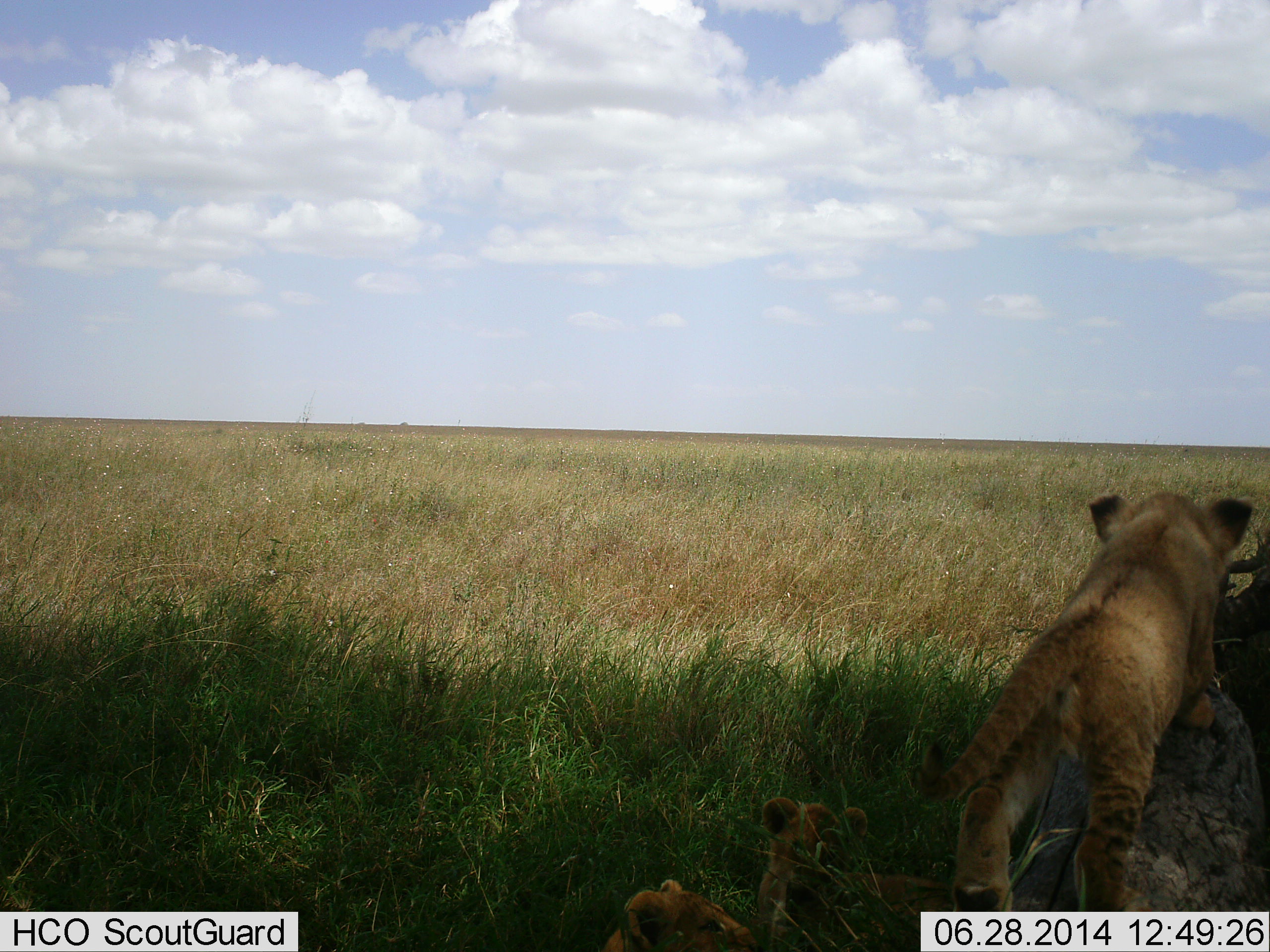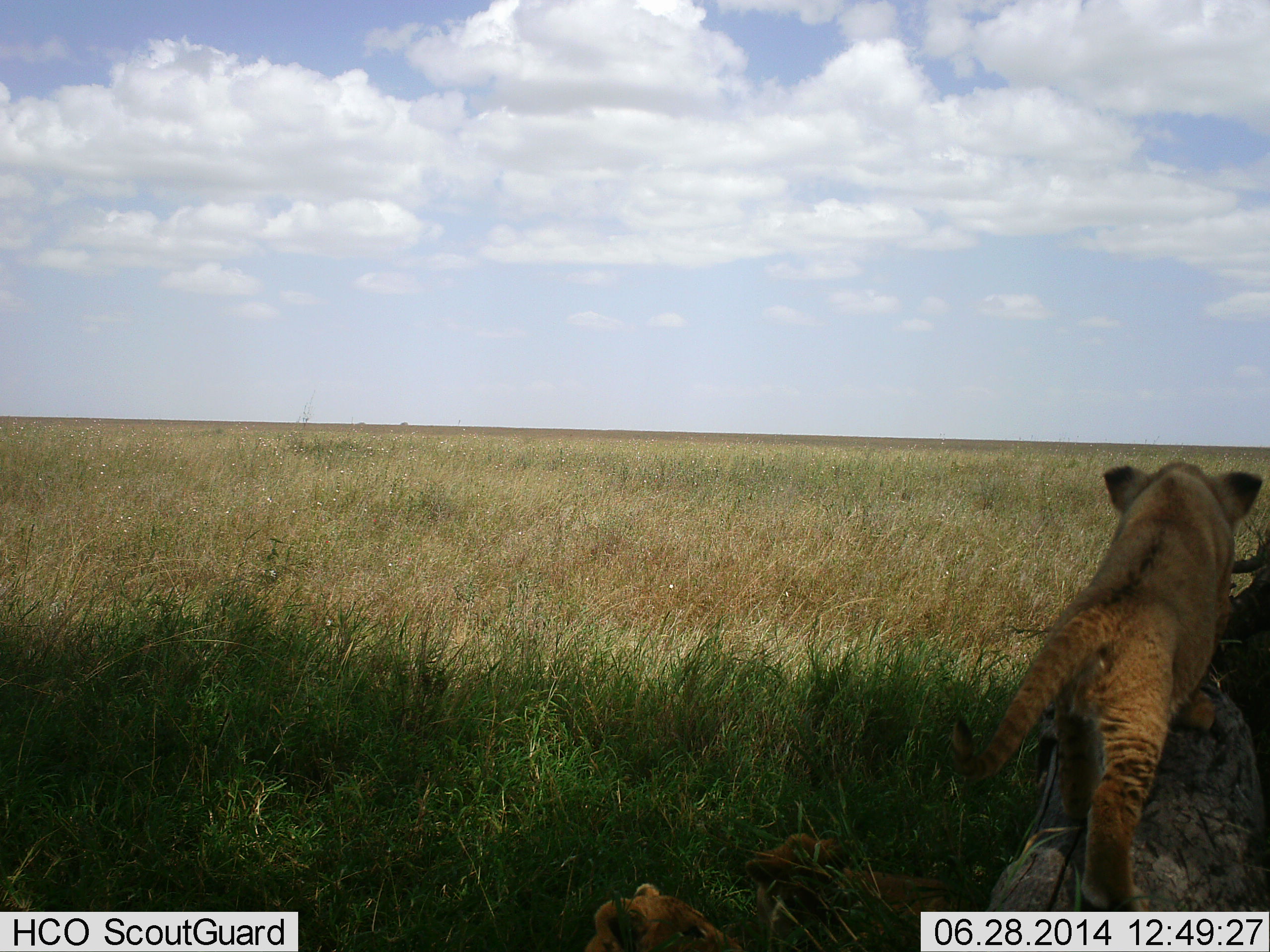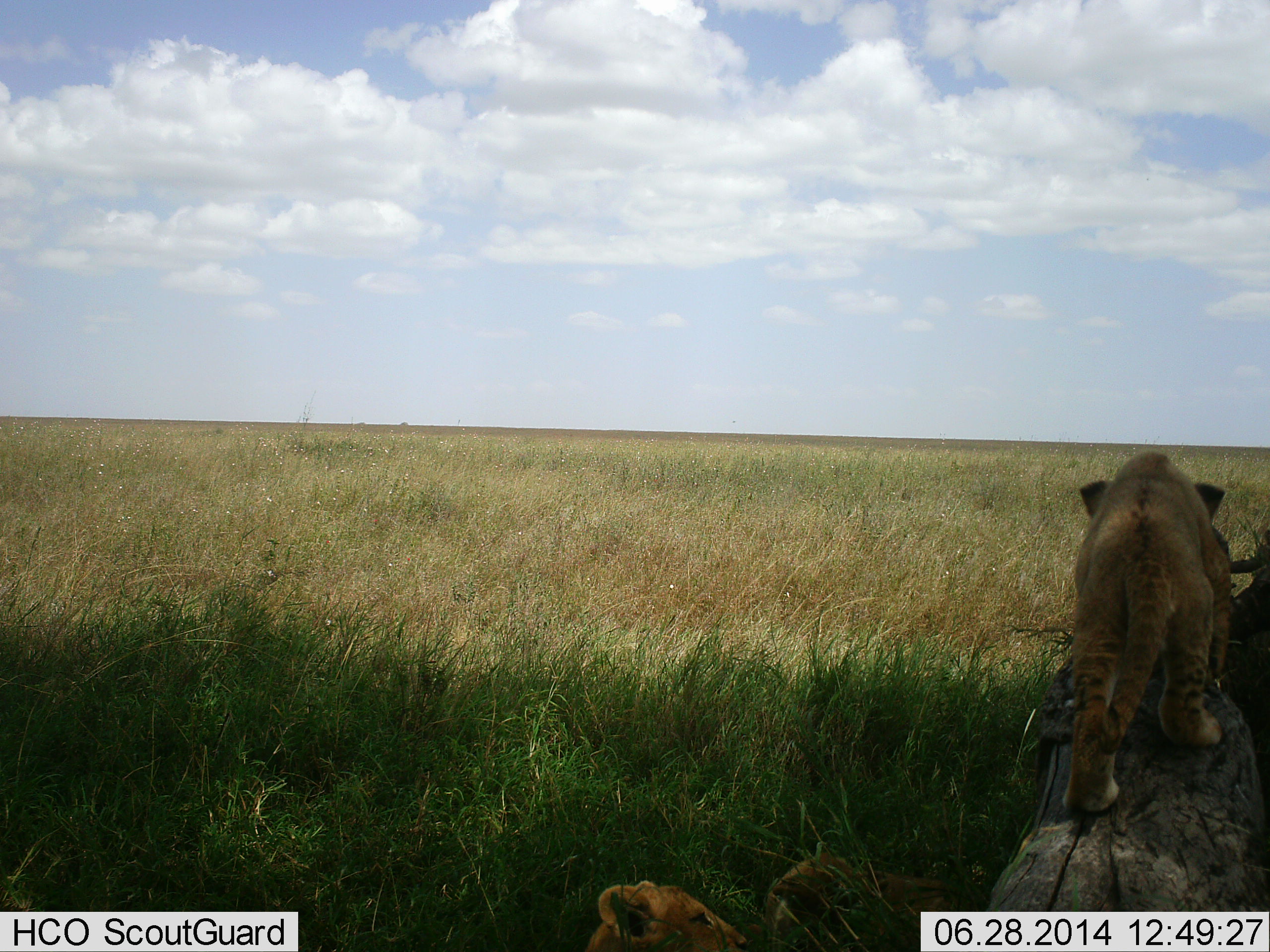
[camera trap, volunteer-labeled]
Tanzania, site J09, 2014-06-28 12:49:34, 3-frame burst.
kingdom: Animalia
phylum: Chordata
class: Mammalia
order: Carnivora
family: Felidae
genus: Panthera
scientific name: Panthera leo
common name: lion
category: lionfemale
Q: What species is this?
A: Lionfemale (lion) (Panthera leo).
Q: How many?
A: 3.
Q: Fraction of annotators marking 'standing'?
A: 20%.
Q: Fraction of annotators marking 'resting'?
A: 30%.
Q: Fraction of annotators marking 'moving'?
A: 80%.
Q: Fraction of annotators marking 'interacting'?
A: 20%.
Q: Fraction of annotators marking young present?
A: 50%.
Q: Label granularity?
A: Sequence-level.